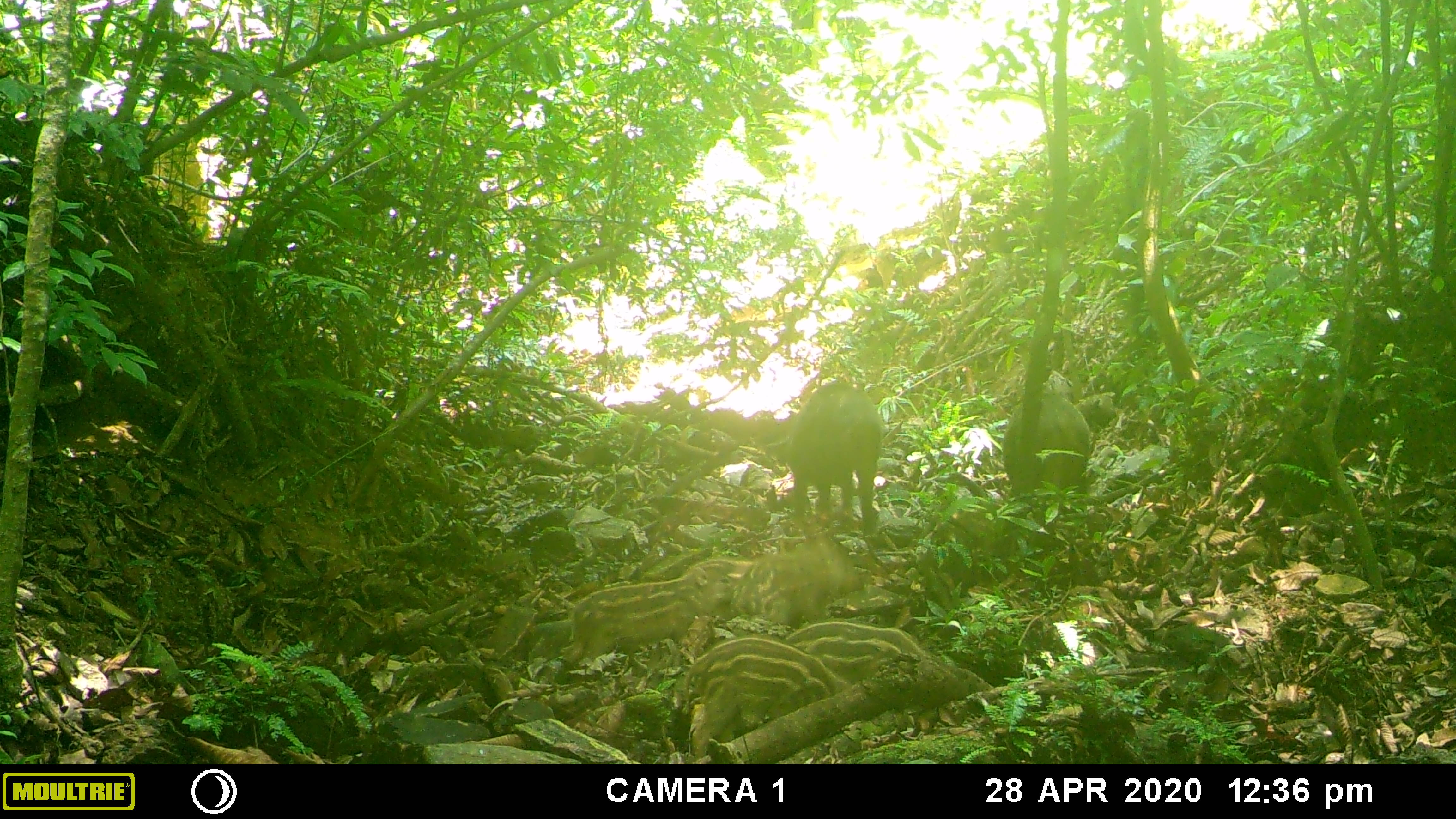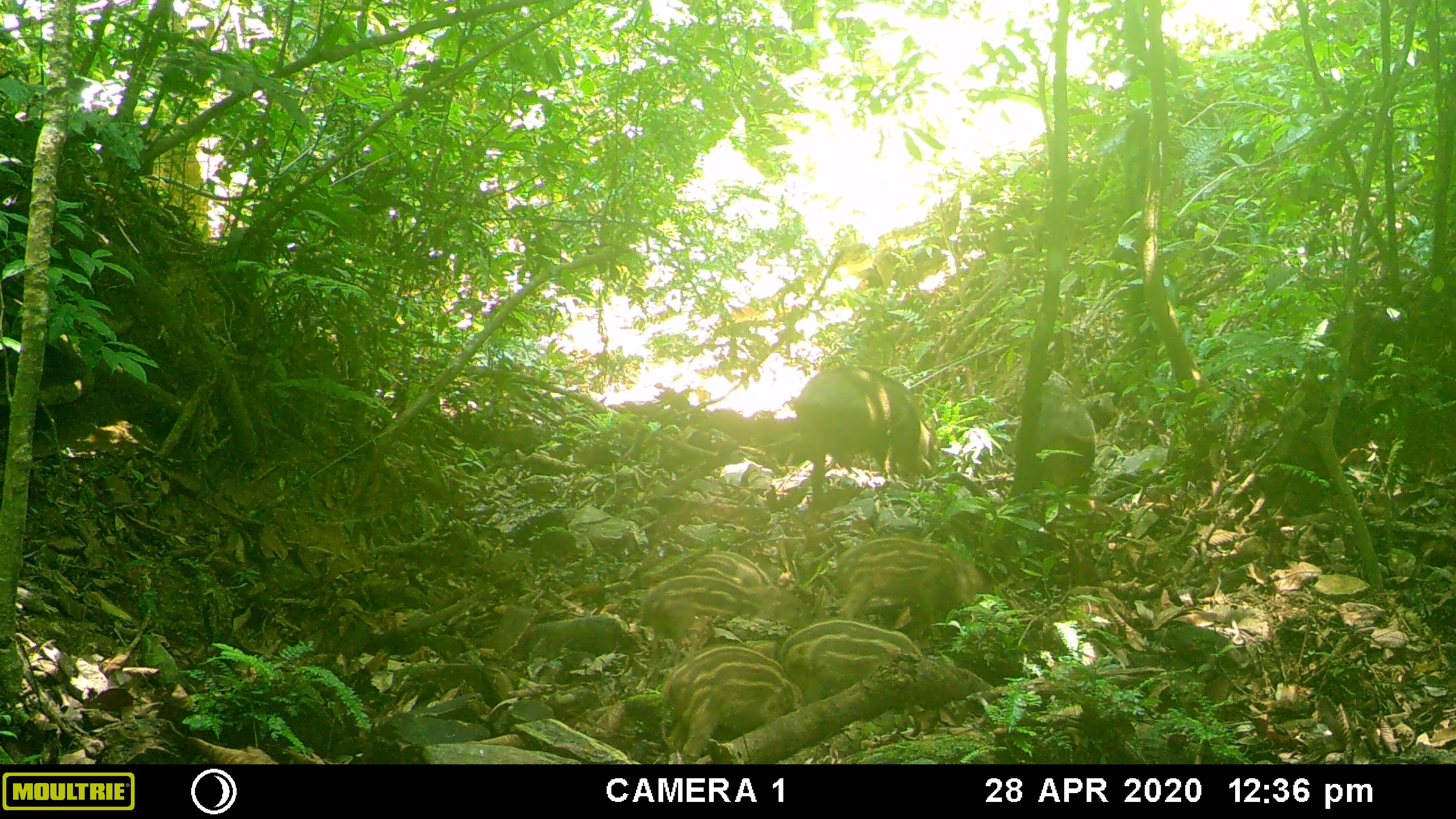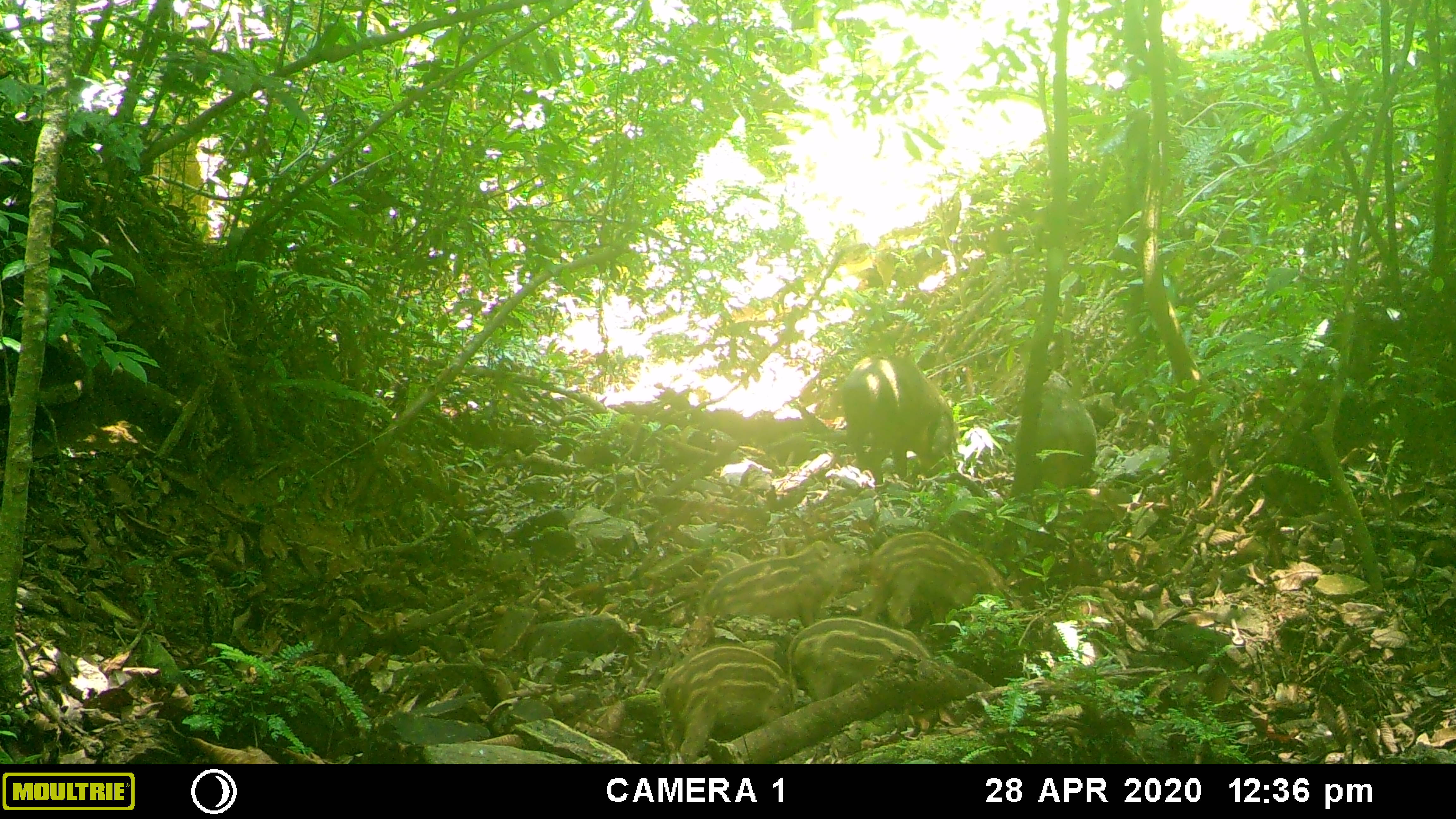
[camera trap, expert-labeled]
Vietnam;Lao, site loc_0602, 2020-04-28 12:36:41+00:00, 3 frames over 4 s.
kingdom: Animalia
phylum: Chordata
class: Mammalia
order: Artiodactyla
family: Suidae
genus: Sus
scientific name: Sus scrofa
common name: eurasian wild pig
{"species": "eurasian wild pig (Sus scrofa)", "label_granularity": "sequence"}